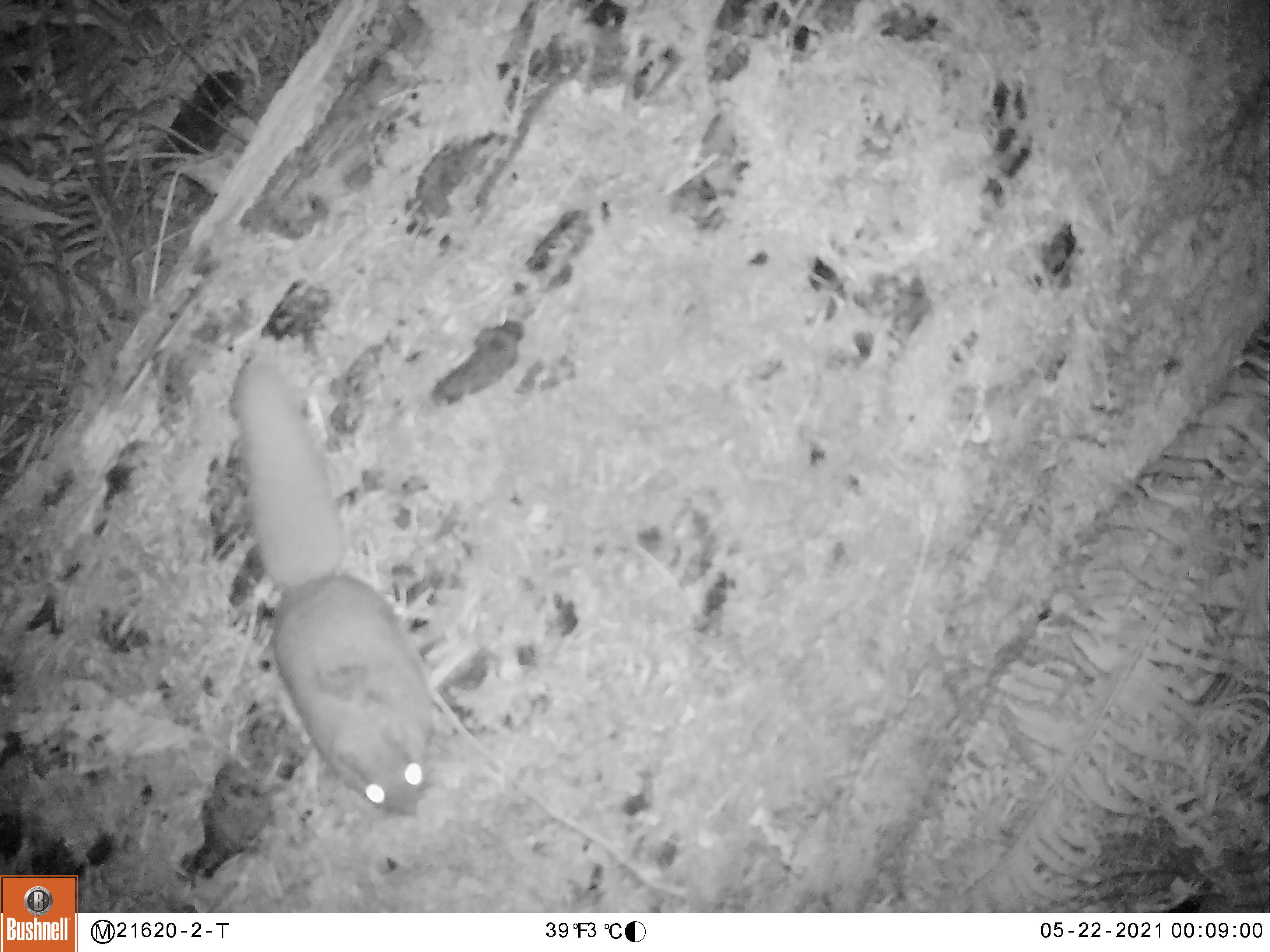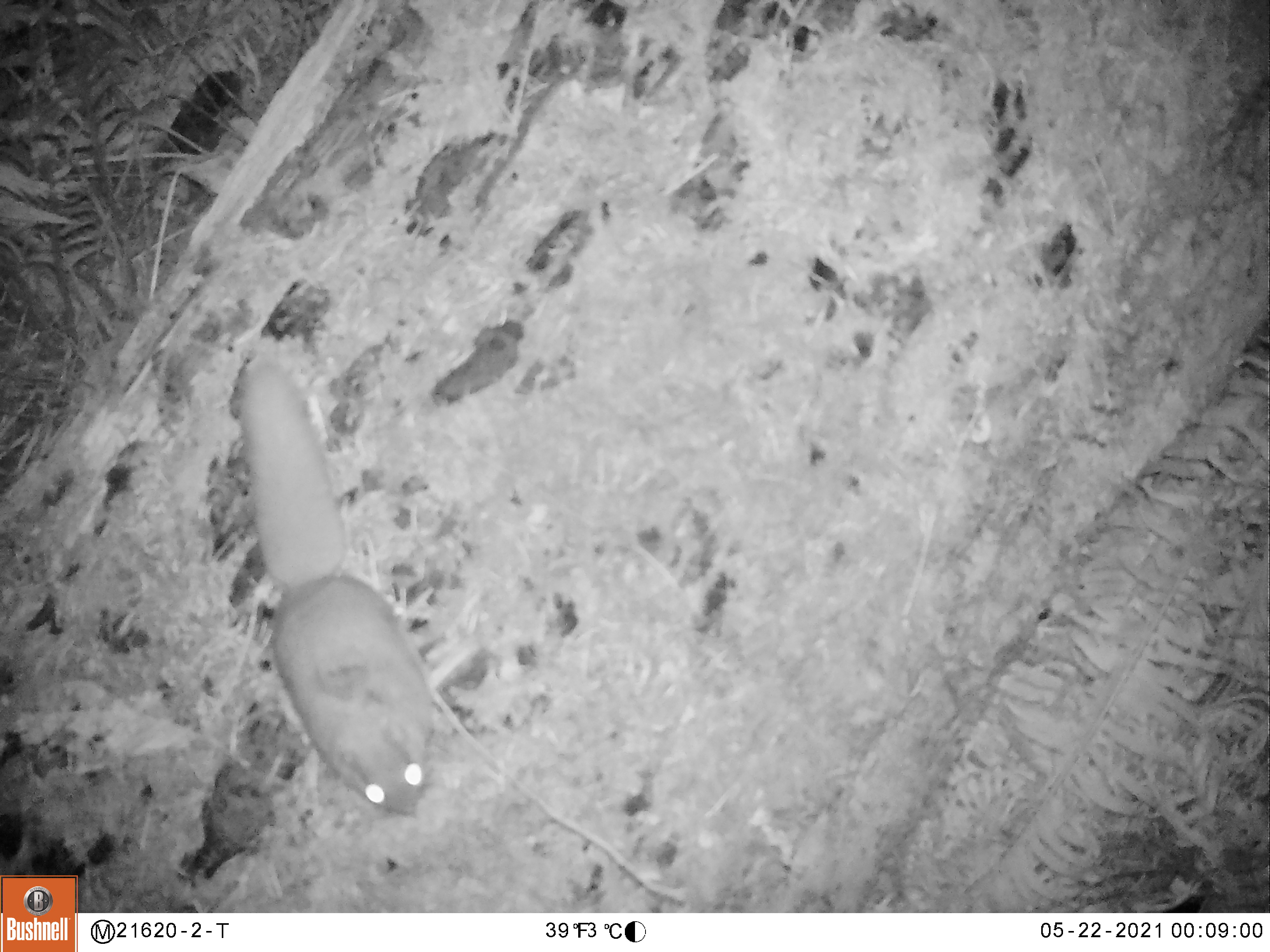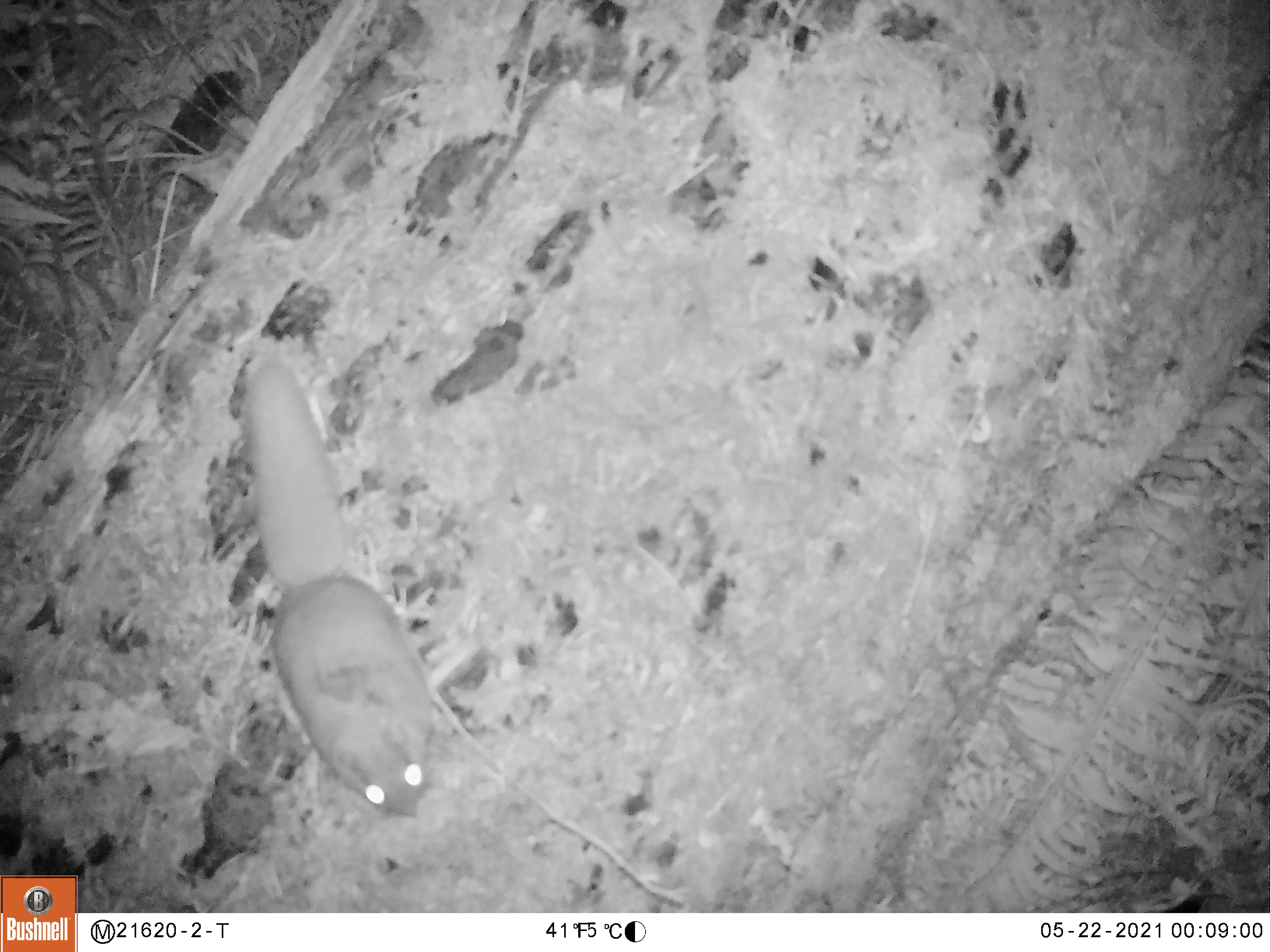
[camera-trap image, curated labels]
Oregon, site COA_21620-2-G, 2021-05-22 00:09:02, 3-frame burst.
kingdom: Animalia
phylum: Chordata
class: Mammalia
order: Rodentia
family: Sciuridae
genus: Glaucomys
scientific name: Glaucomys oregonensis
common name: humboldt's flying squirrel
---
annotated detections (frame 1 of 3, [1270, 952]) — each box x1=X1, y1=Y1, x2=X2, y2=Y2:
humboldt's flying squirrel: x1=192, y1=334, x2=467, y2=830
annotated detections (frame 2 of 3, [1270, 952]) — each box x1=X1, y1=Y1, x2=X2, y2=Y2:
humboldt's flying squirrel: x1=192, y1=333, x2=497, y2=839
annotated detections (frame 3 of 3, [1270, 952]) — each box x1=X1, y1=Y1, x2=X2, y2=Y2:
humboldt's flying squirrel: x1=182, y1=329, x2=482, y2=825